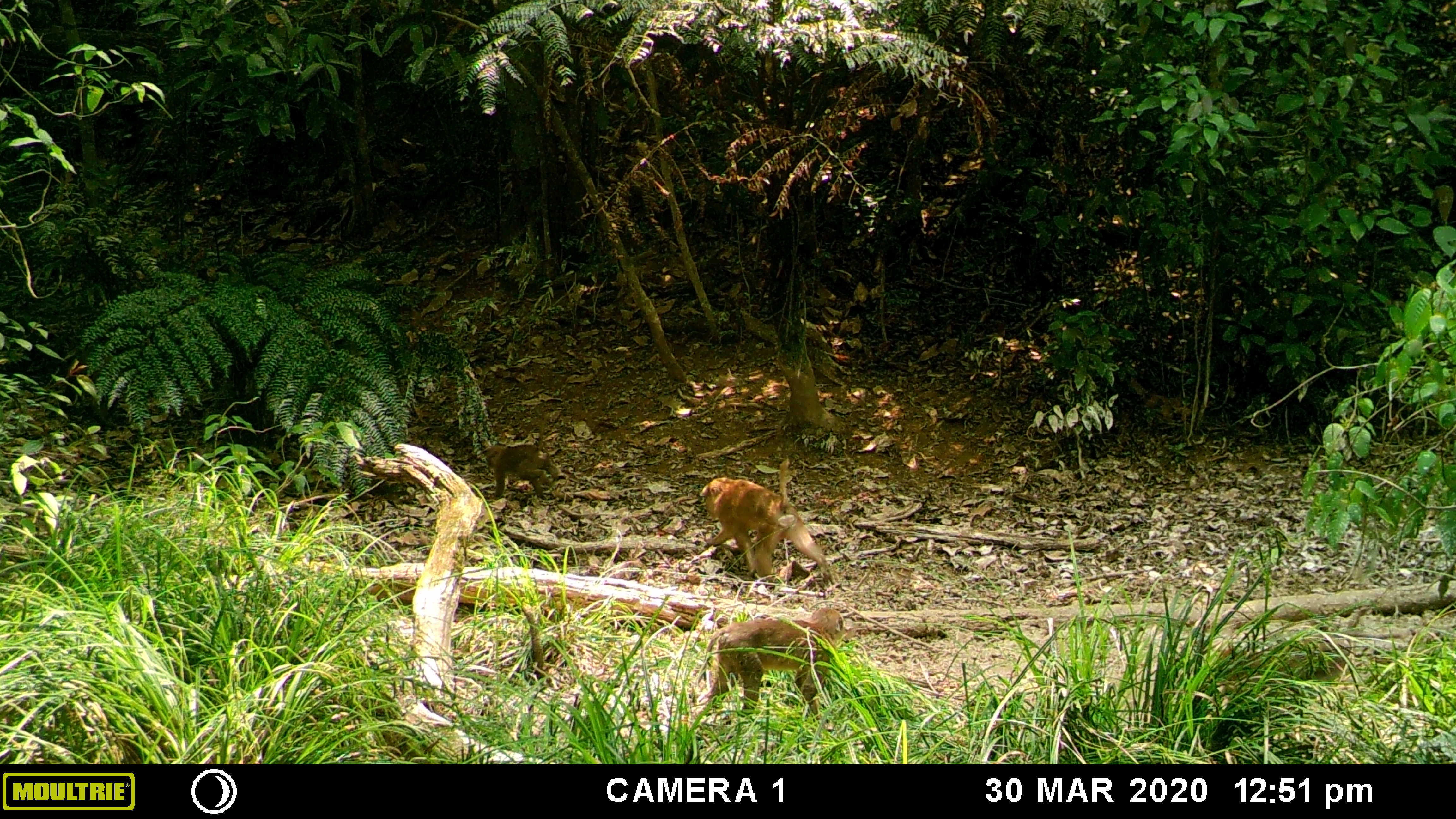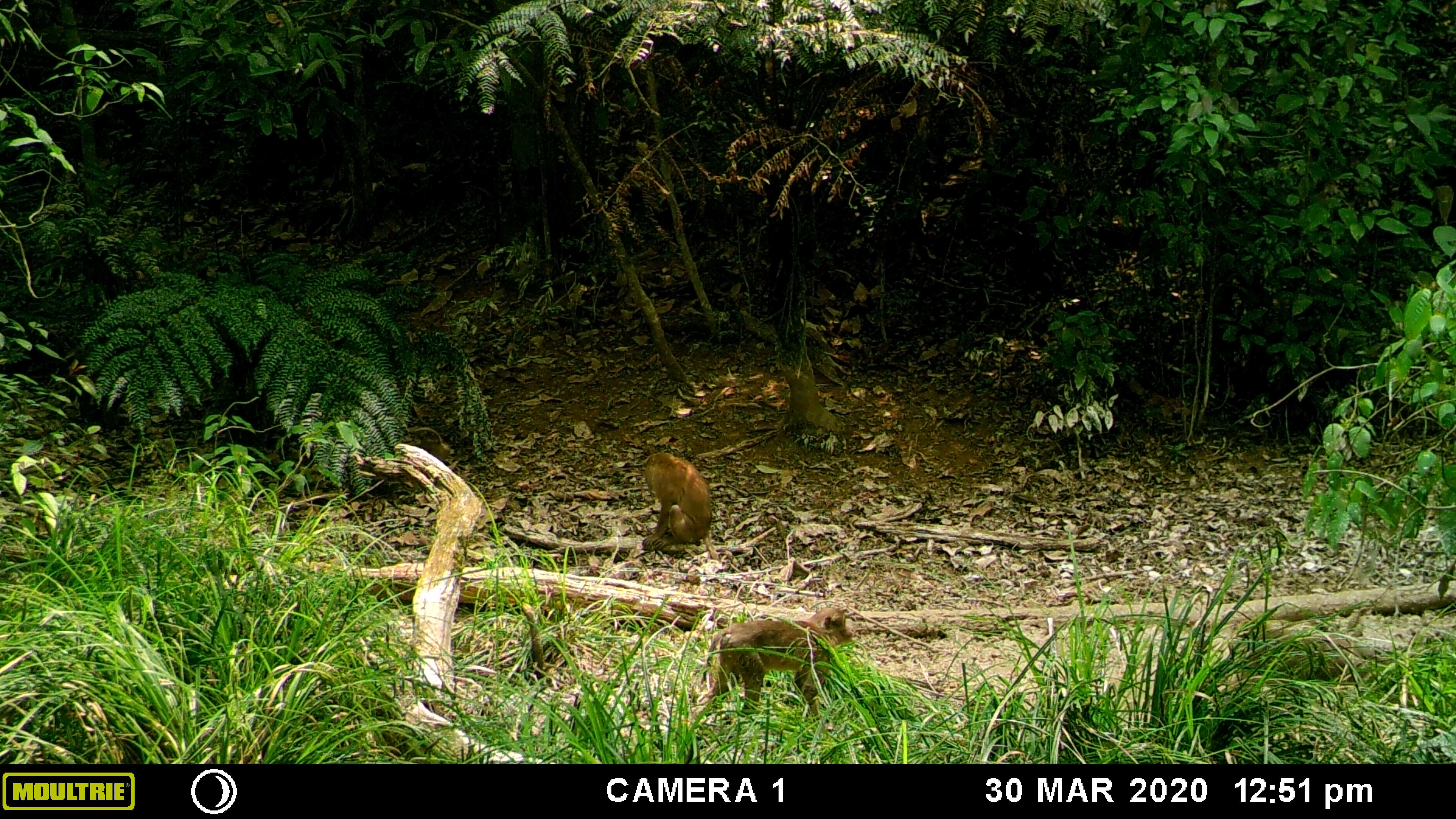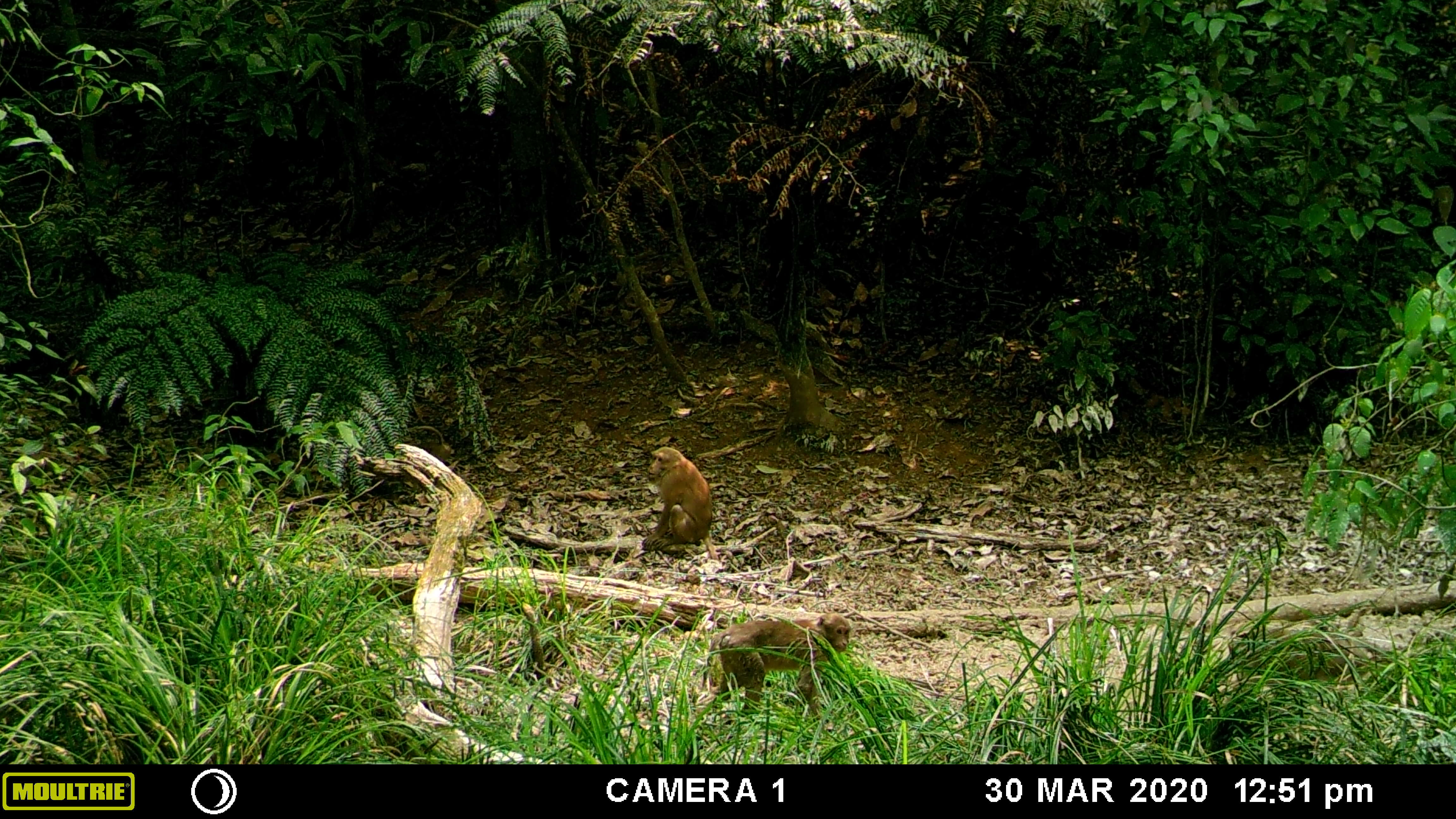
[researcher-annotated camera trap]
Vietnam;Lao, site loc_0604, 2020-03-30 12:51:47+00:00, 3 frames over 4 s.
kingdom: Animalia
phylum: Chordata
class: Mammalia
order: Primates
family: Cercopithecidae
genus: Macaca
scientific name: Macaca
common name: macaques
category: assam or rhesus macaque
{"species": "assam or rhesus macaque (macaques) (Macaca)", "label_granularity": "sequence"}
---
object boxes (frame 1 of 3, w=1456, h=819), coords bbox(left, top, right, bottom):
assam or rhesus macaque: bbox(699, 458, 835, 585); bbox(697, 607, 845, 718); bbox(1219, 635, 1350, 698); bbox(484, 420, 559, 500)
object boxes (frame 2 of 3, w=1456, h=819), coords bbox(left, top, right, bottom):
assam or rhesus macaque: bbox(688, 606, 855, 721); bbox(1221, 621, 1384, 703); bbox(641, 452, 721, 562)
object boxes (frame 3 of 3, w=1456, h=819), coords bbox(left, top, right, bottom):
assam or rhesus macaque: bbox(695, 613, 850, 720); bbox(1231, 622, 1386, 689); bbox(641, 446, 719, 560)